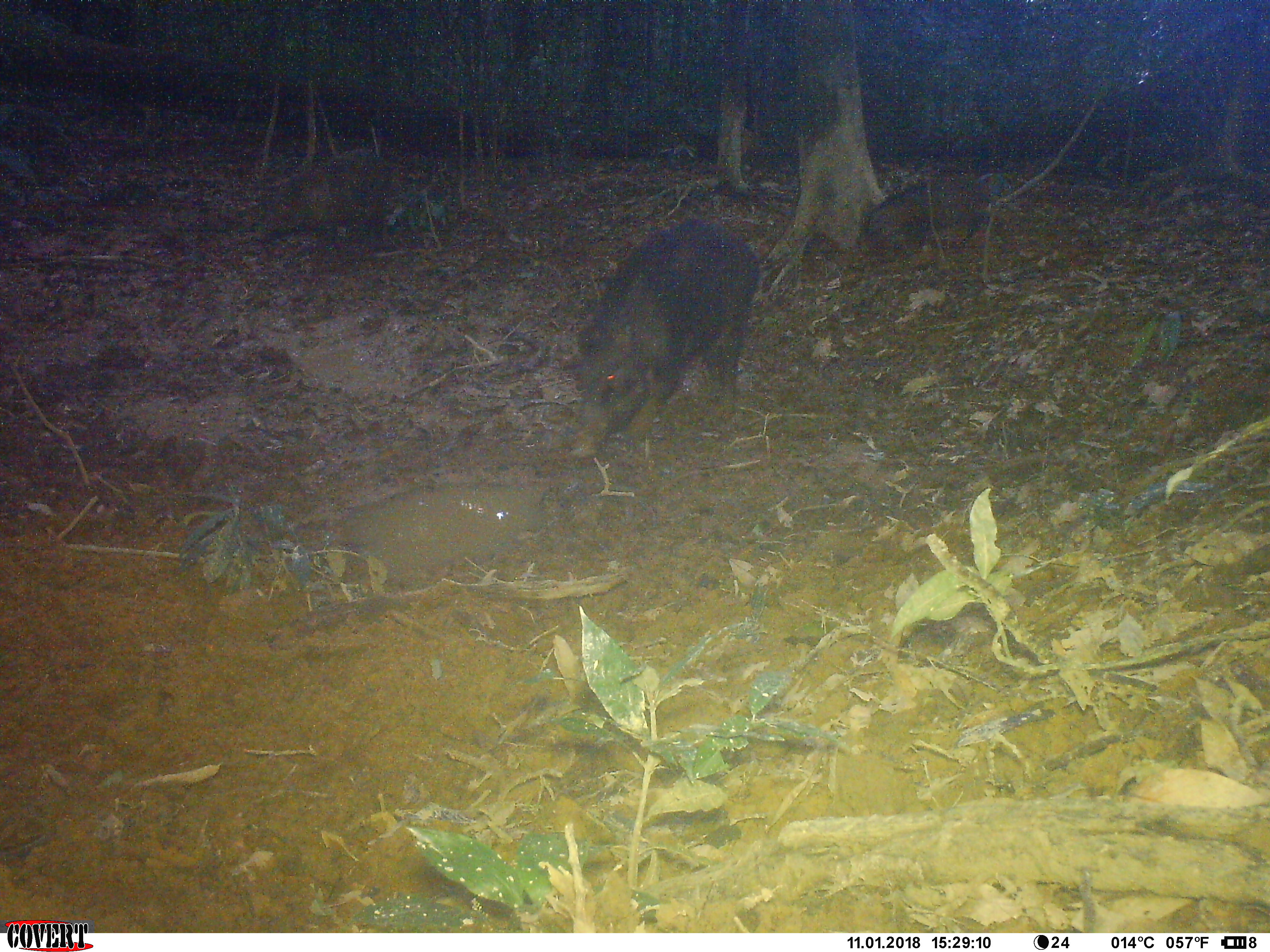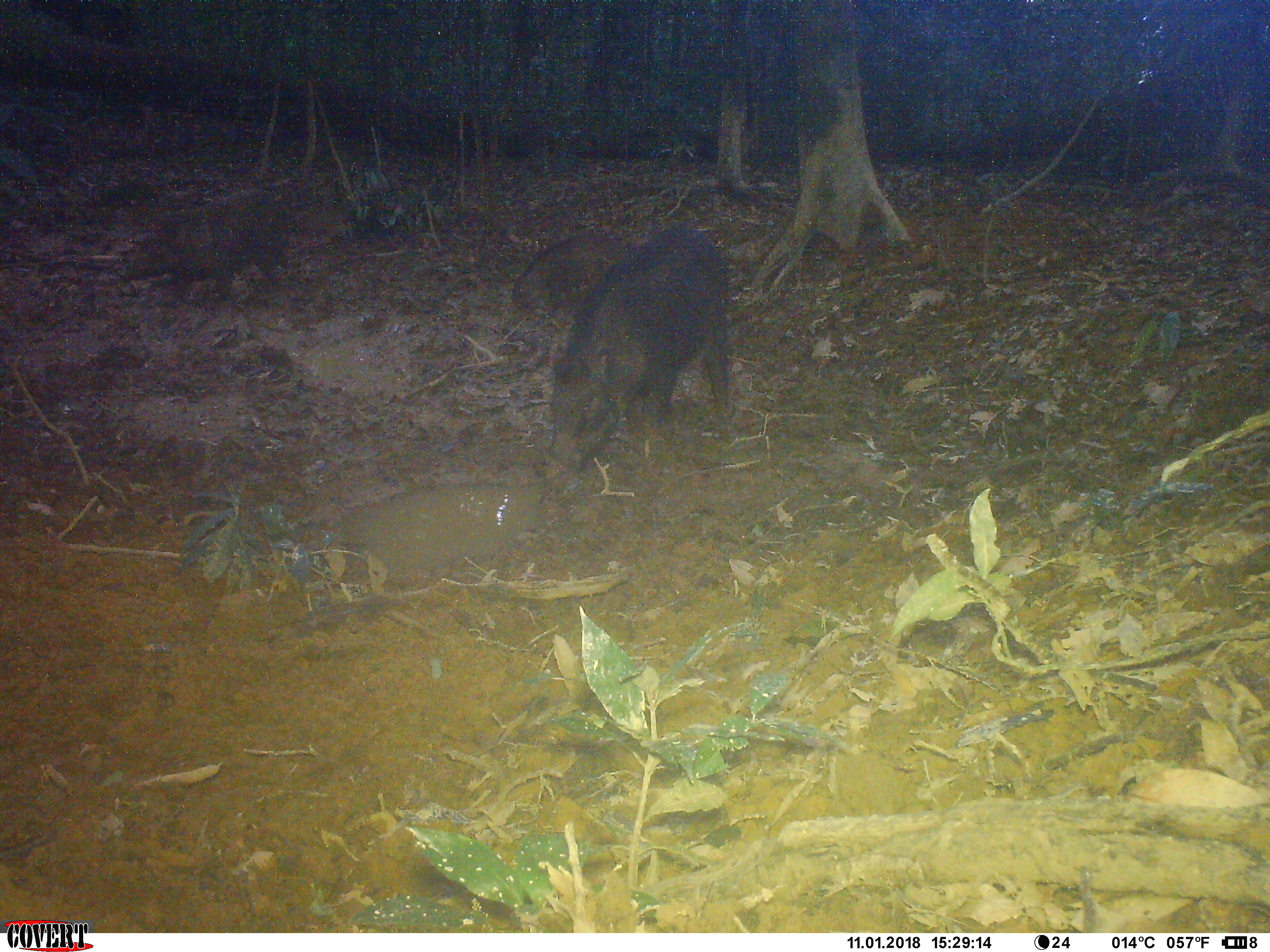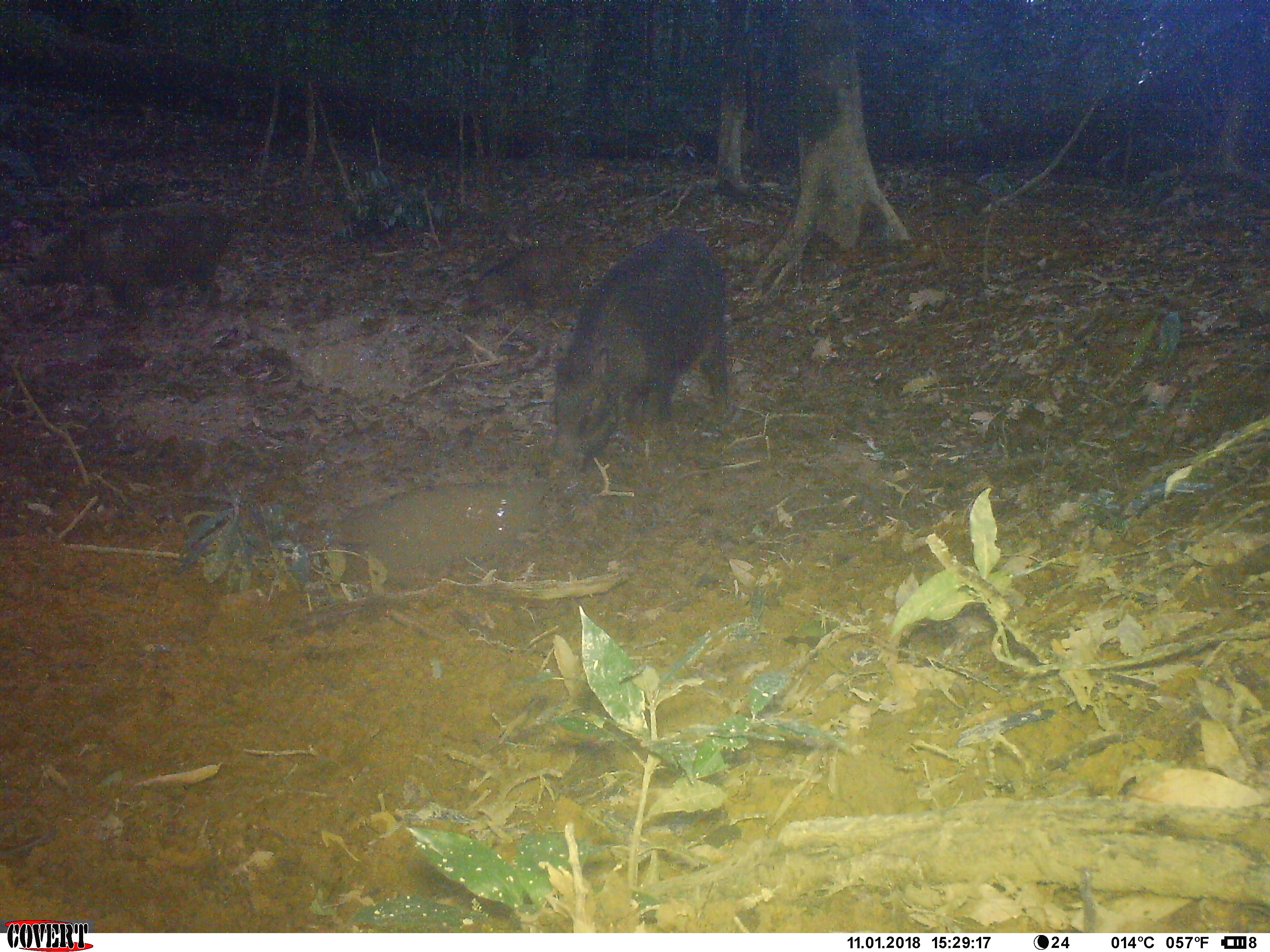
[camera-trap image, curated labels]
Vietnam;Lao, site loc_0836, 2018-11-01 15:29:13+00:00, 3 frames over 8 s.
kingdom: Animalia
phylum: Chordata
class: Mammalia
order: Artiodactyla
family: Suidae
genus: Sus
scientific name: Sus scrofa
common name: eurasian wild pig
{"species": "eurasian wild pig (Sus scrofa)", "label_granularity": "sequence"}